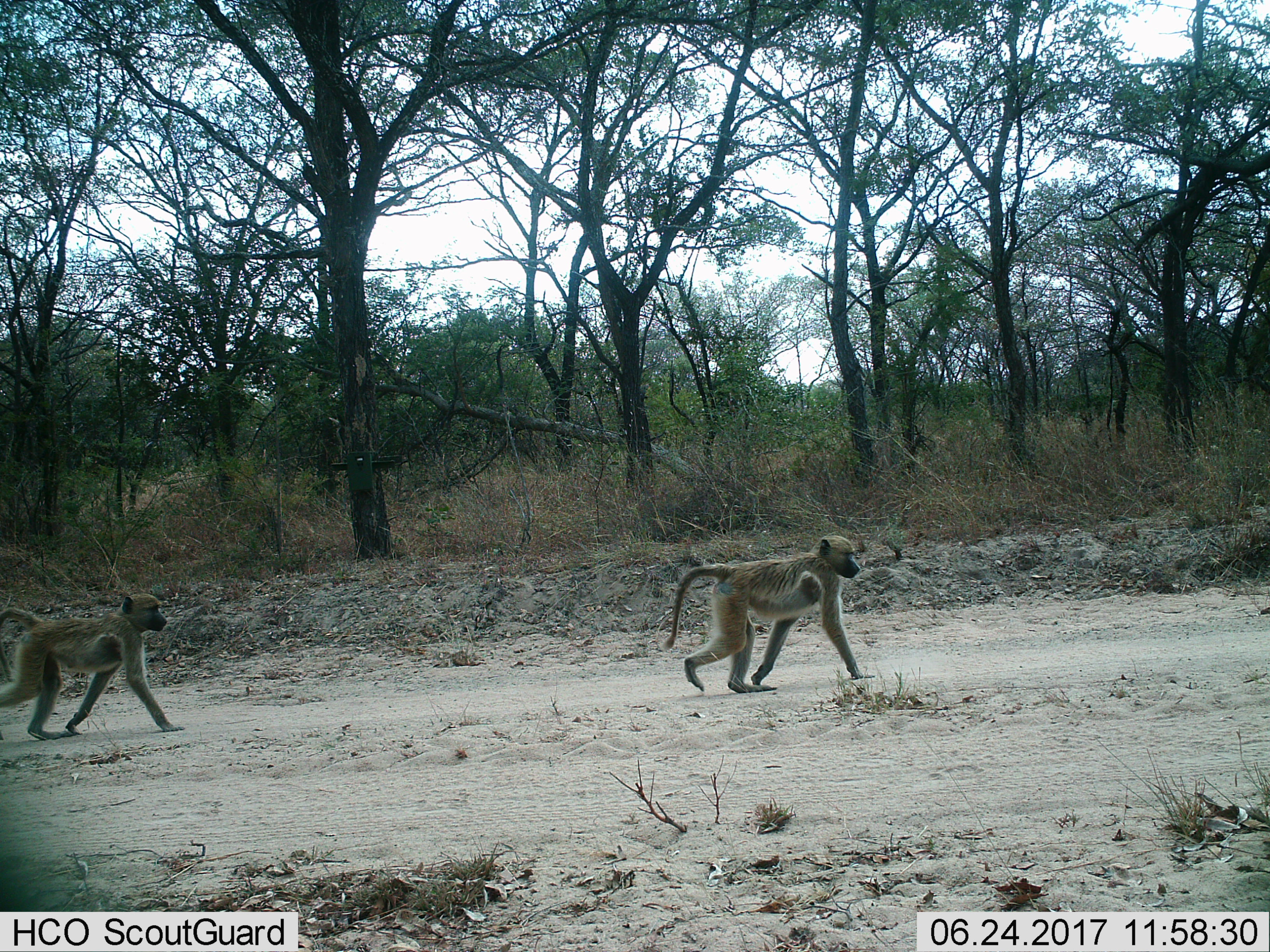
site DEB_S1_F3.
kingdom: Animalia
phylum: Chordata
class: Mammalia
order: Primates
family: Cercopithecidae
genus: Papio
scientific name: Papio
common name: baboon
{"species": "baboon (Papio)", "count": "2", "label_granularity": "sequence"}